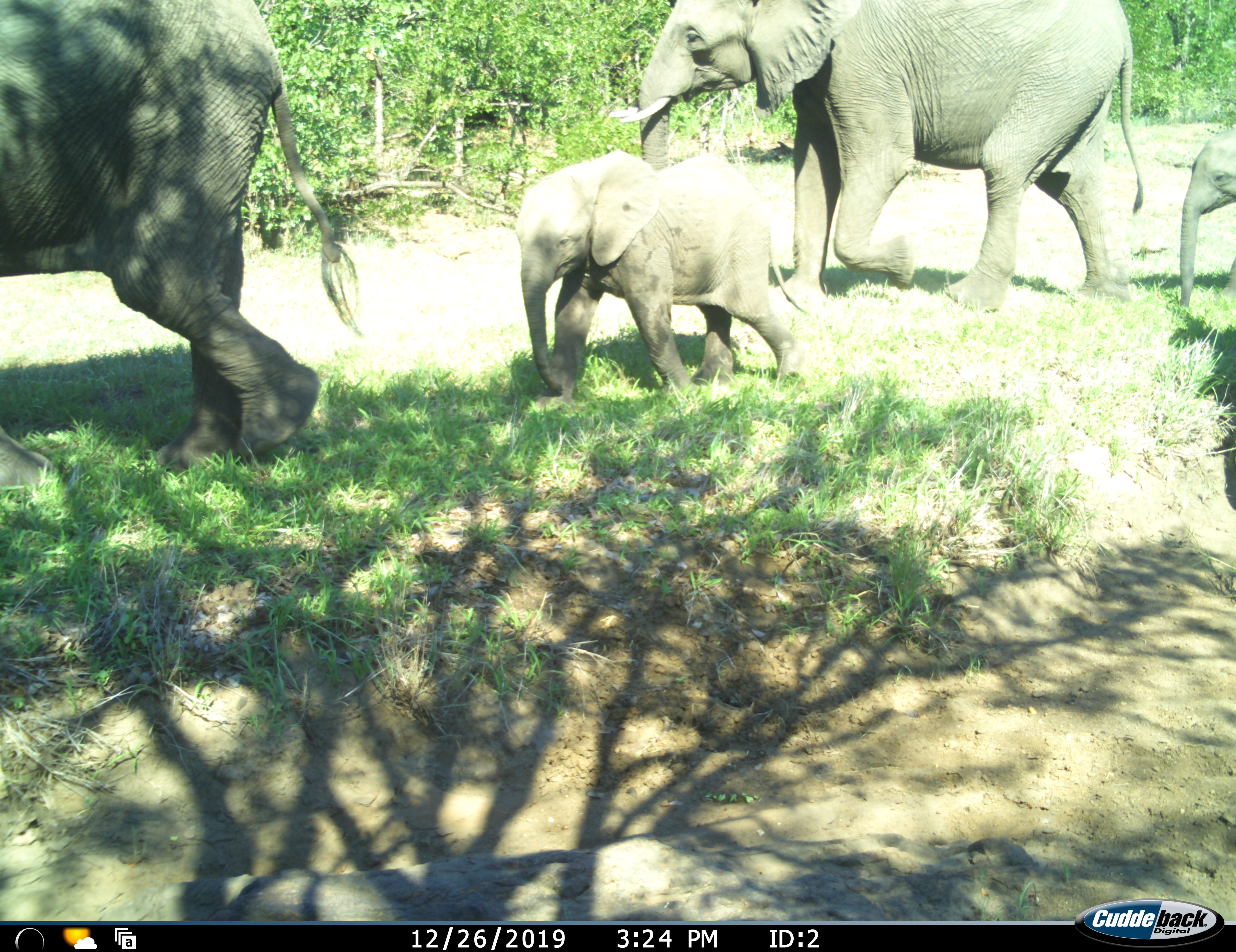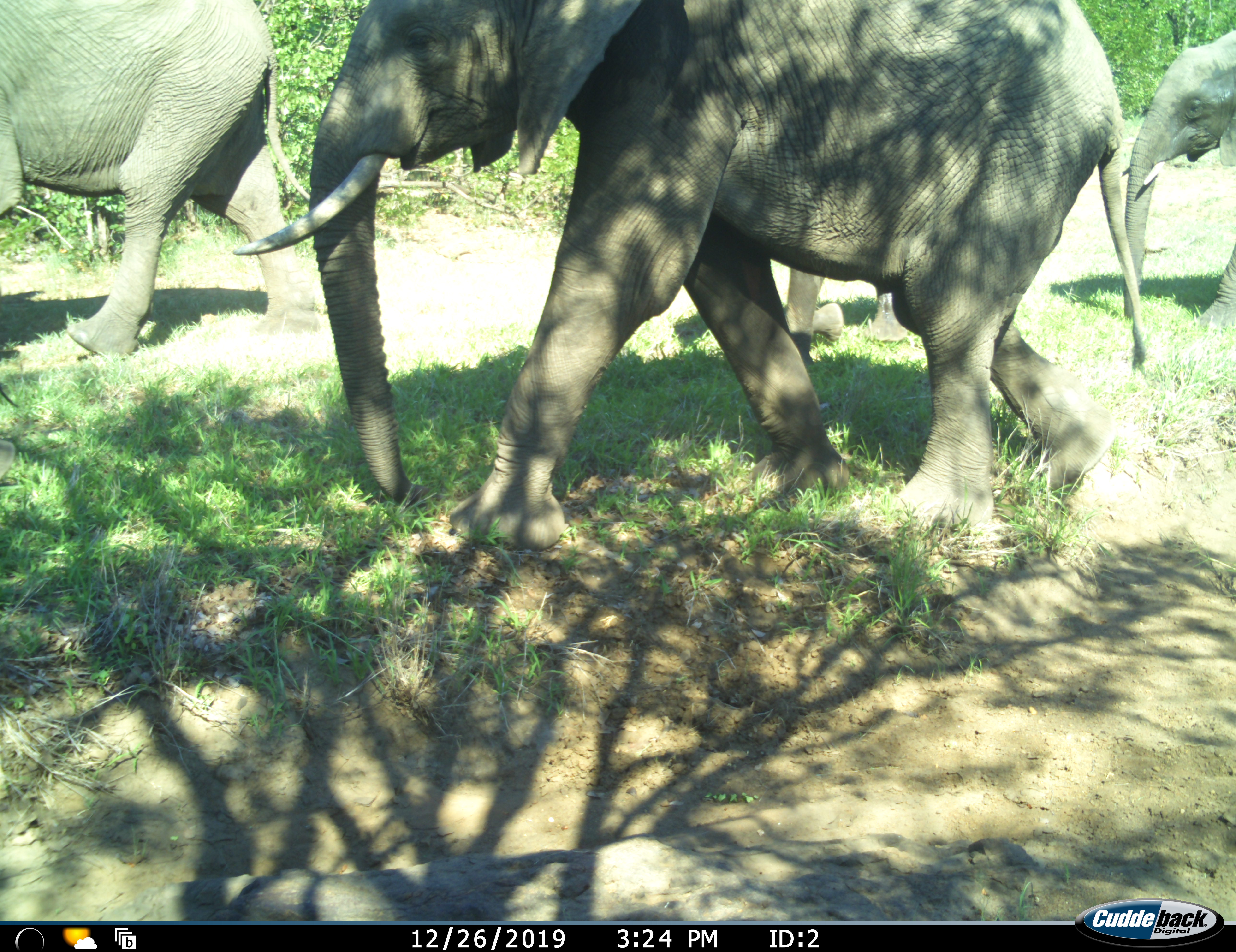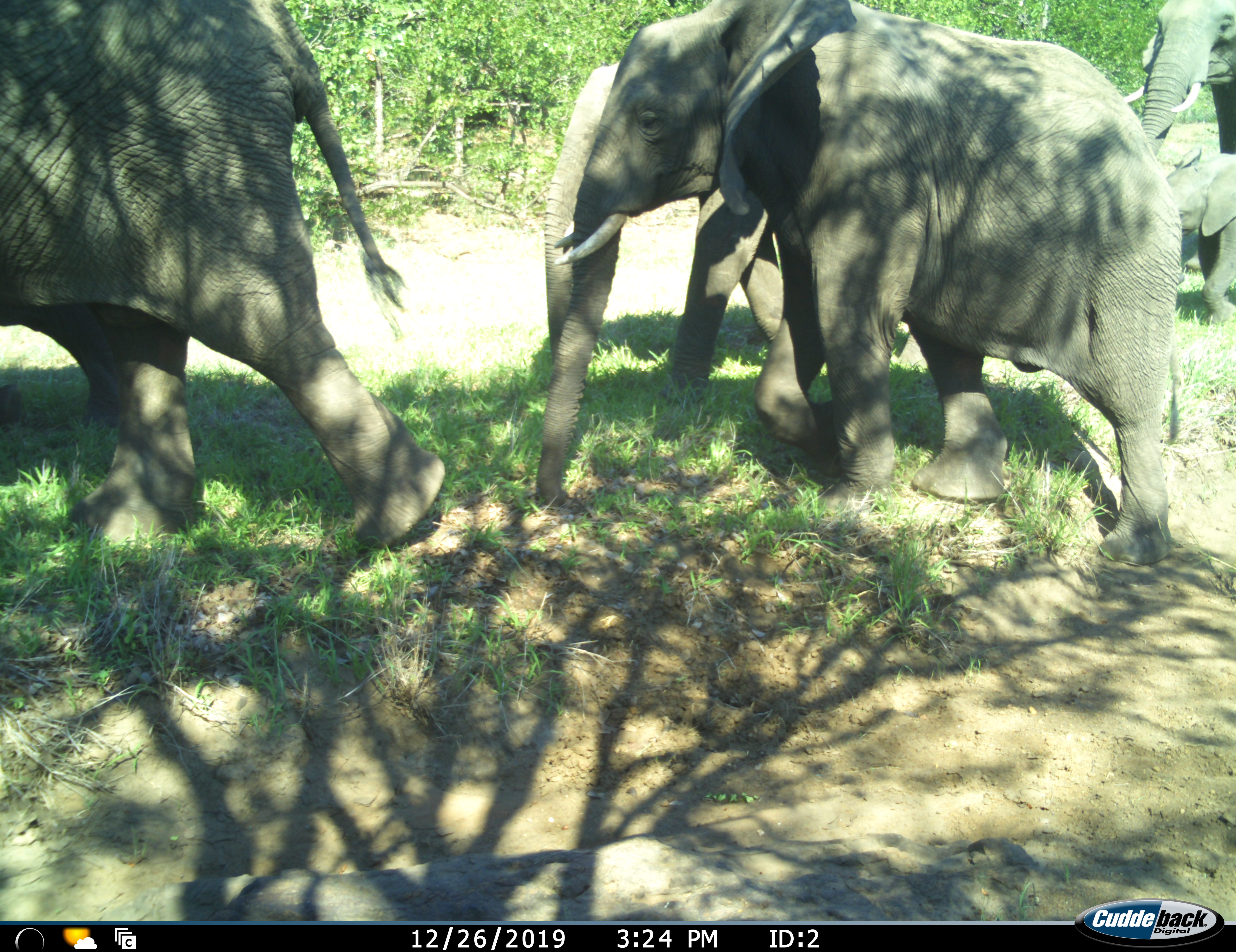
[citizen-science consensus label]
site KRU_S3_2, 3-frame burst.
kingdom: Animalia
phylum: Chordata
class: Mammalia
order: Proboscidea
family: Elephantidae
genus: Loxodonta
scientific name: Loxodonta africana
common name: african bush elephant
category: elephant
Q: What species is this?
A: Elephant (african bush elephant) (Loxodonta africana).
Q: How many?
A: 9.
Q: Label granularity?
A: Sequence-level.